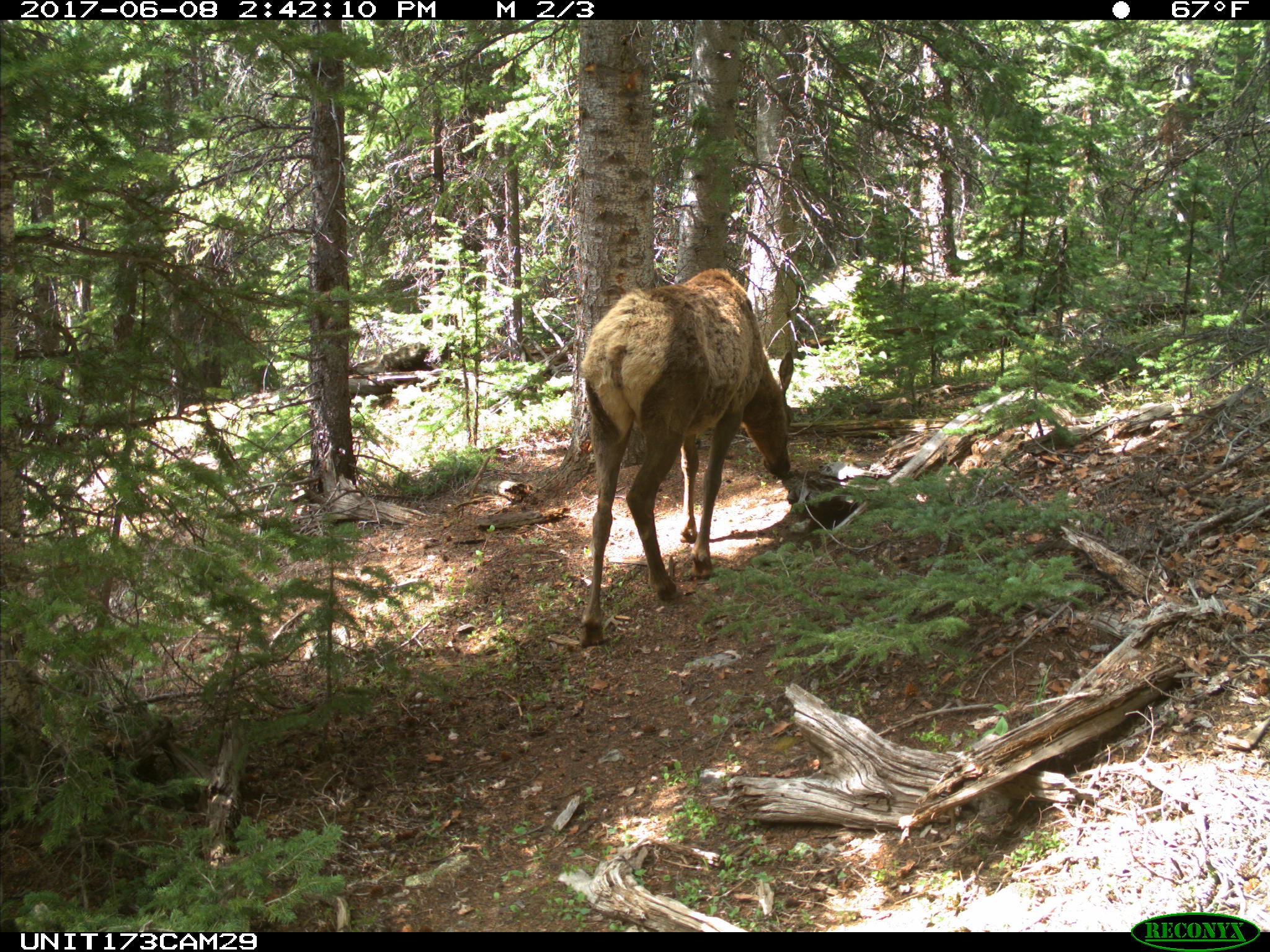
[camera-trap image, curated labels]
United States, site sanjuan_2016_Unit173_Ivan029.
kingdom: Animalia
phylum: Chordata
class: Mammalia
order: Artiodactyla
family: Cervidae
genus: Cervus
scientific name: Cervus elaphus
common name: red deer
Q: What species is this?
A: Cervus elaphus (red deer).